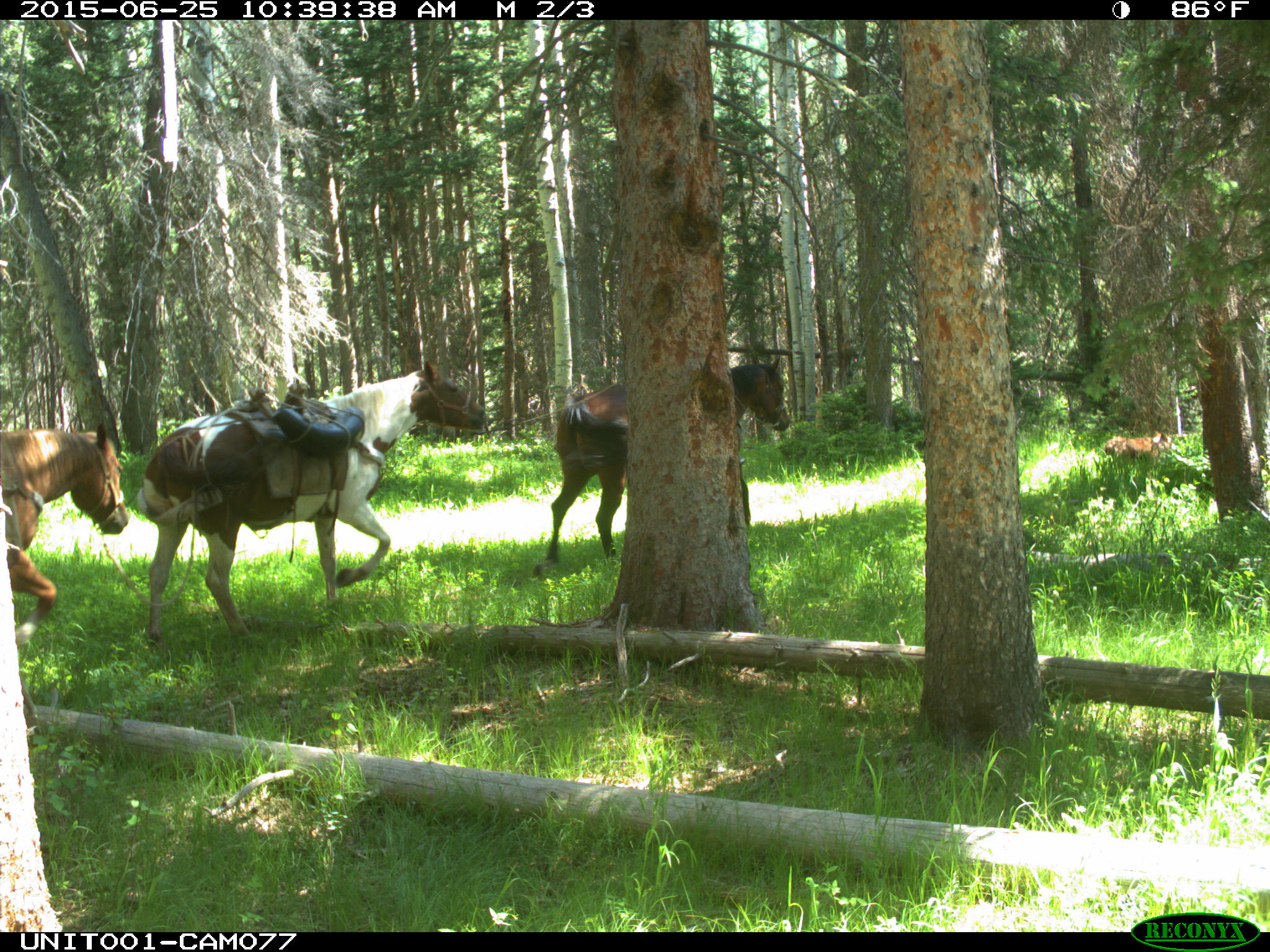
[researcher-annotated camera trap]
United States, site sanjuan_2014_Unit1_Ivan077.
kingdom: Animalia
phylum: Chordata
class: Mammalia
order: Carnivora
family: Canidae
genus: Canis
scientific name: Canis familiaris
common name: domestic dog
Canis familiaris (domestic dog).